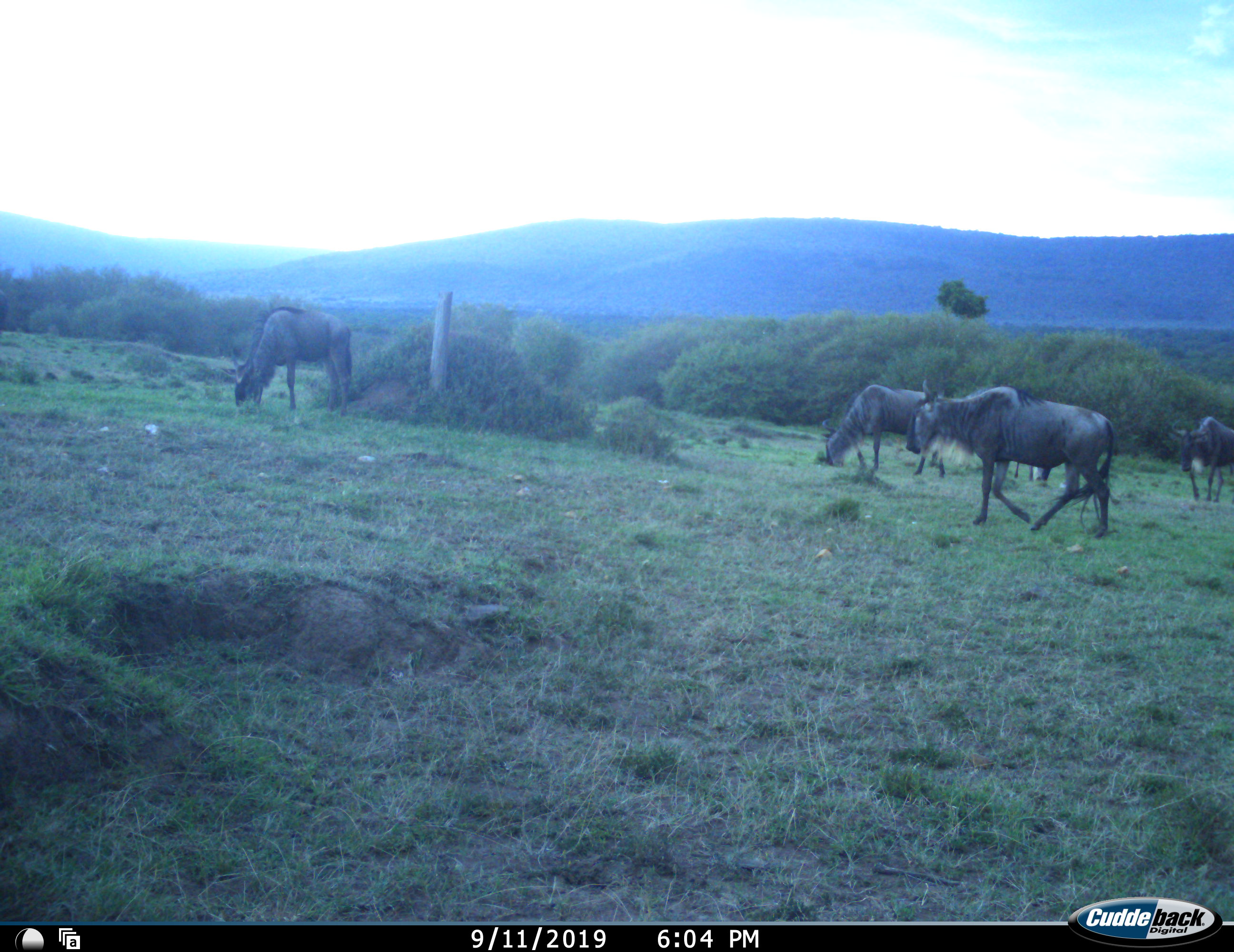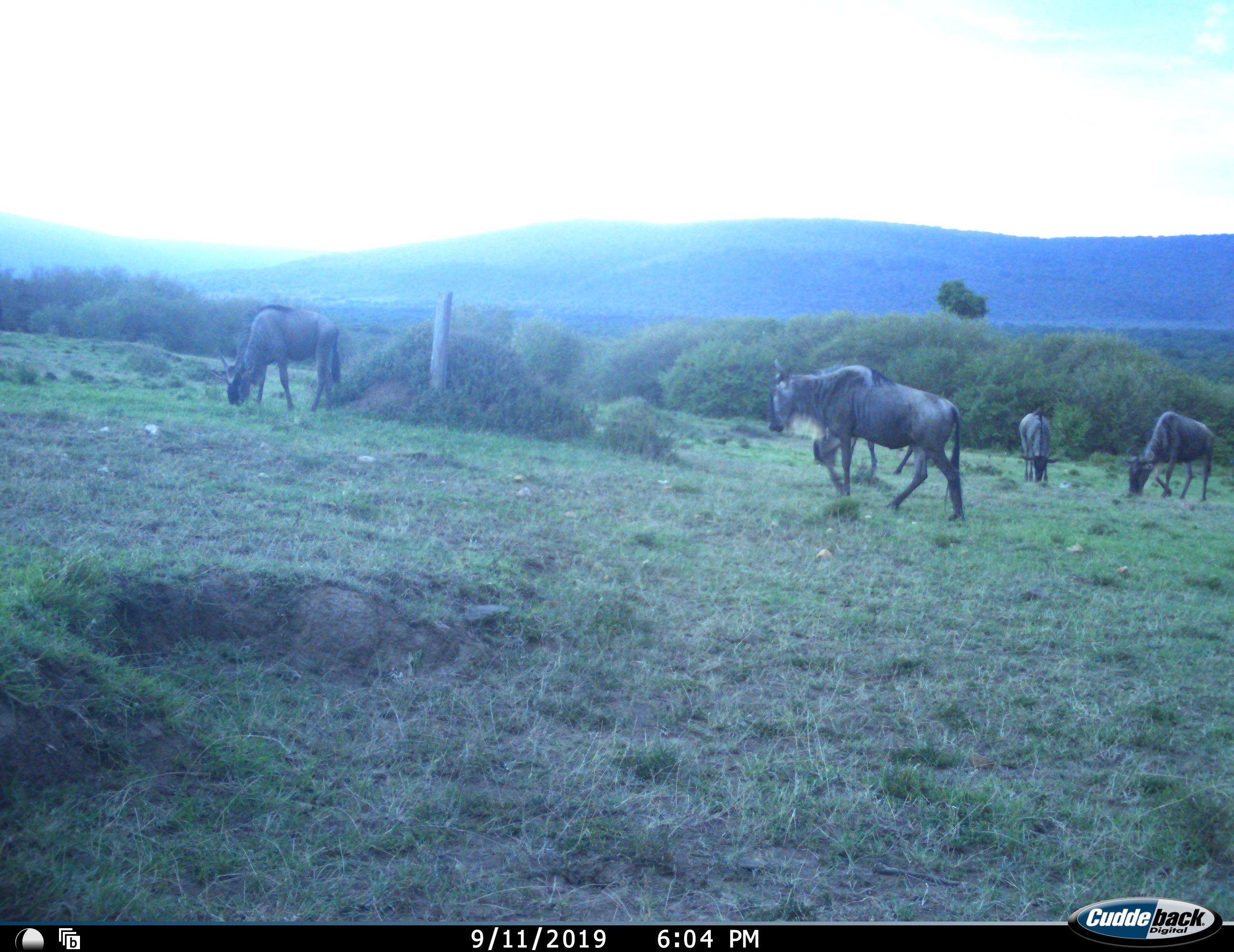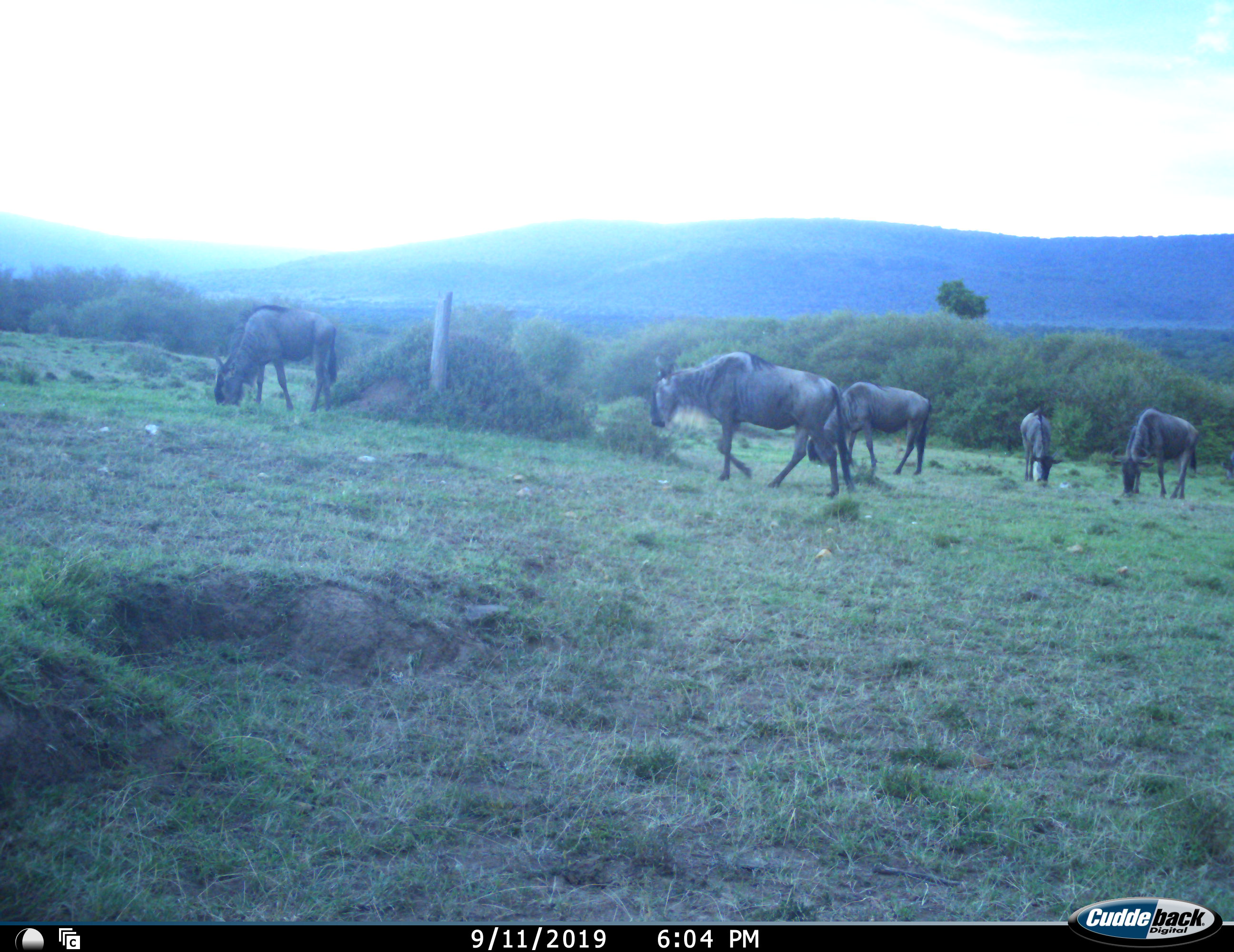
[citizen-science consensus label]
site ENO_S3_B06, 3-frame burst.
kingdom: Animalia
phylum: Chordata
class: Mammalia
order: Artiodactyla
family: Bovidae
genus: Connochaetes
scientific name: Connochaetes taurinus taurinus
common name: blue wildebeest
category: wildebeestblue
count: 5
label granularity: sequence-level